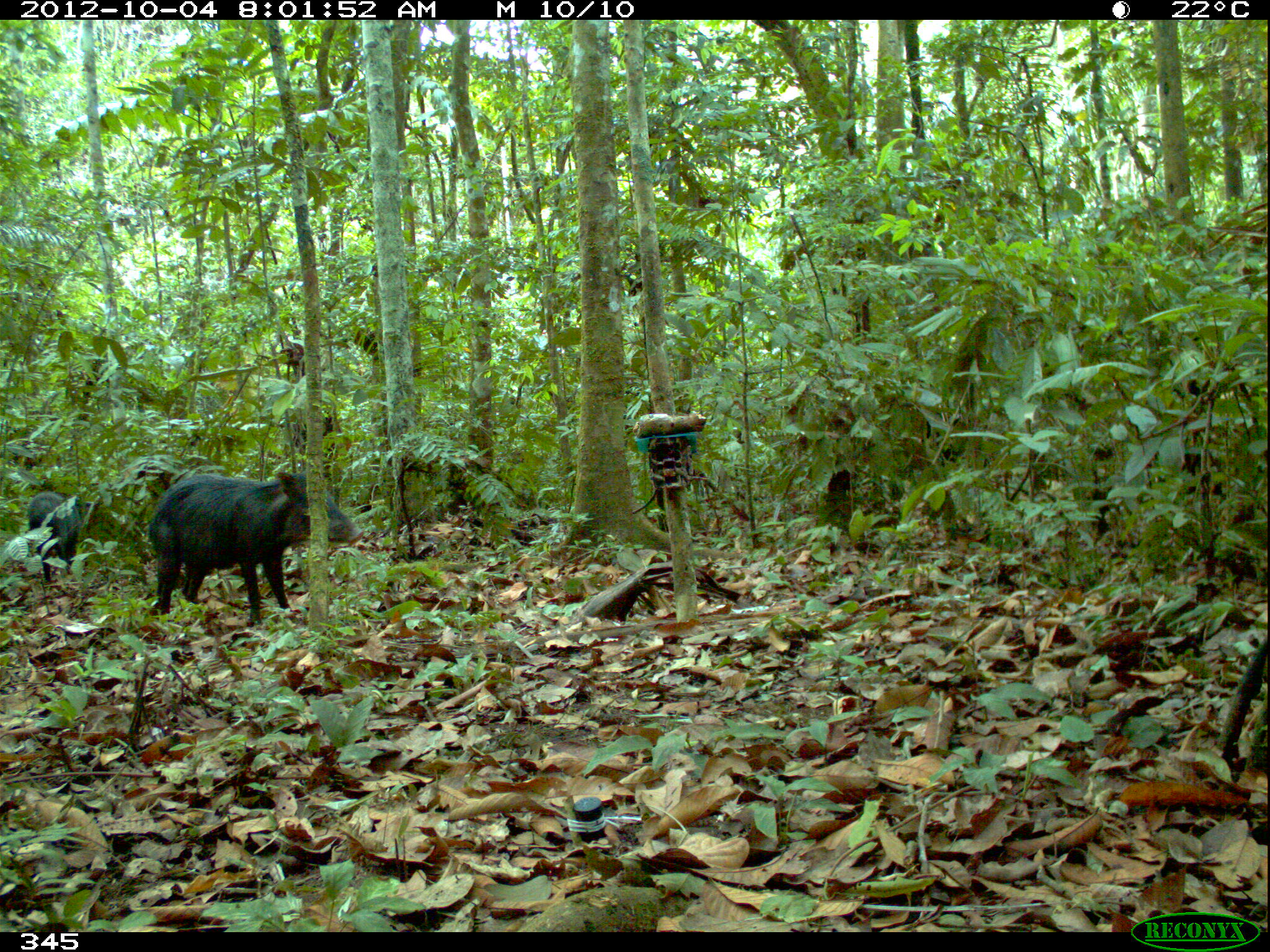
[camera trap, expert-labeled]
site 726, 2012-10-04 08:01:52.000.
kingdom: Animalia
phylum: Chordata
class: Mammalia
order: Artiodactyla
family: Tayassuidae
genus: Tayassu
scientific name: Tayassu pecari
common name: white-lipped peccary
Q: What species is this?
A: Tayassu pecari (white-lipped peccary).